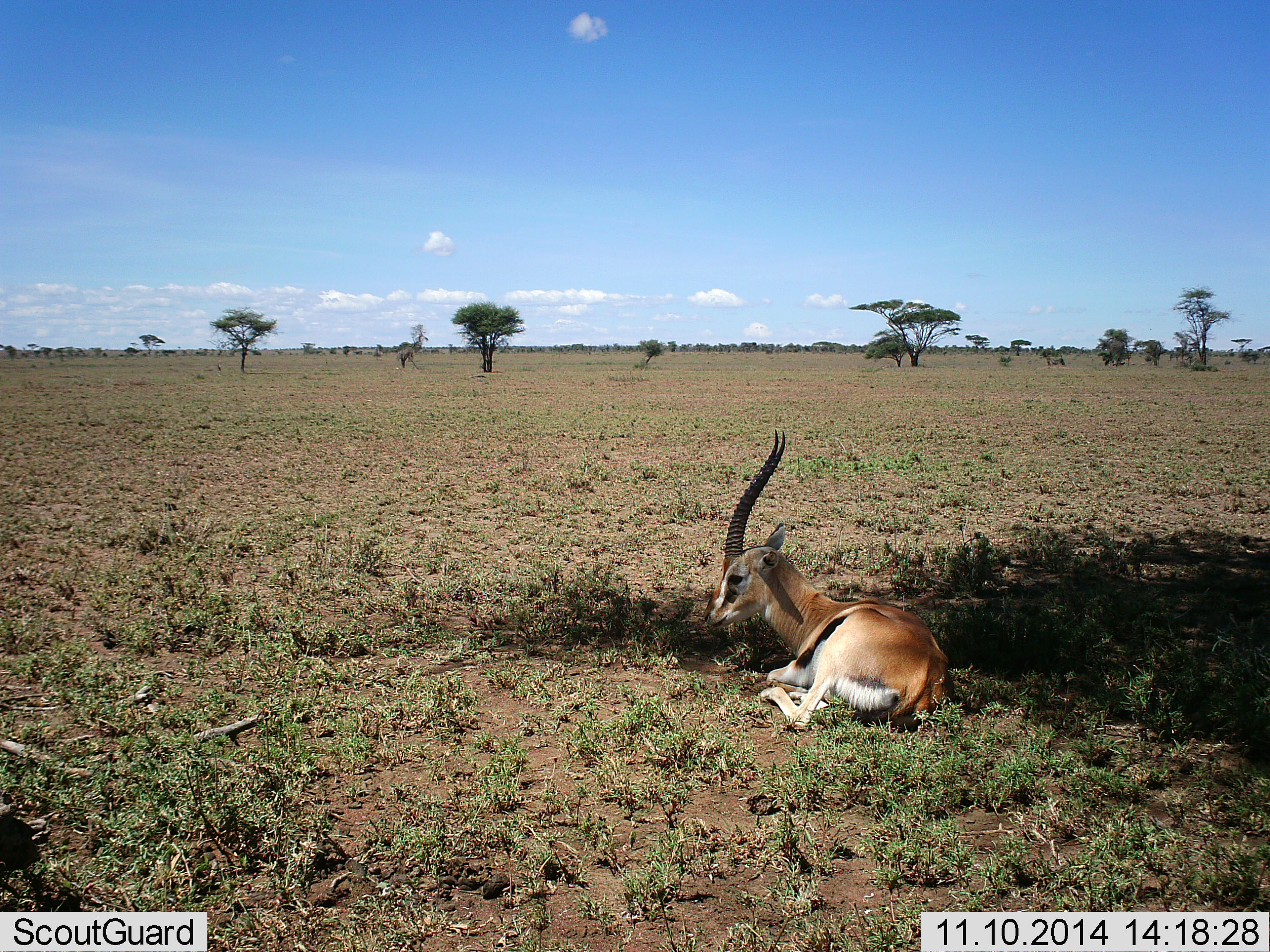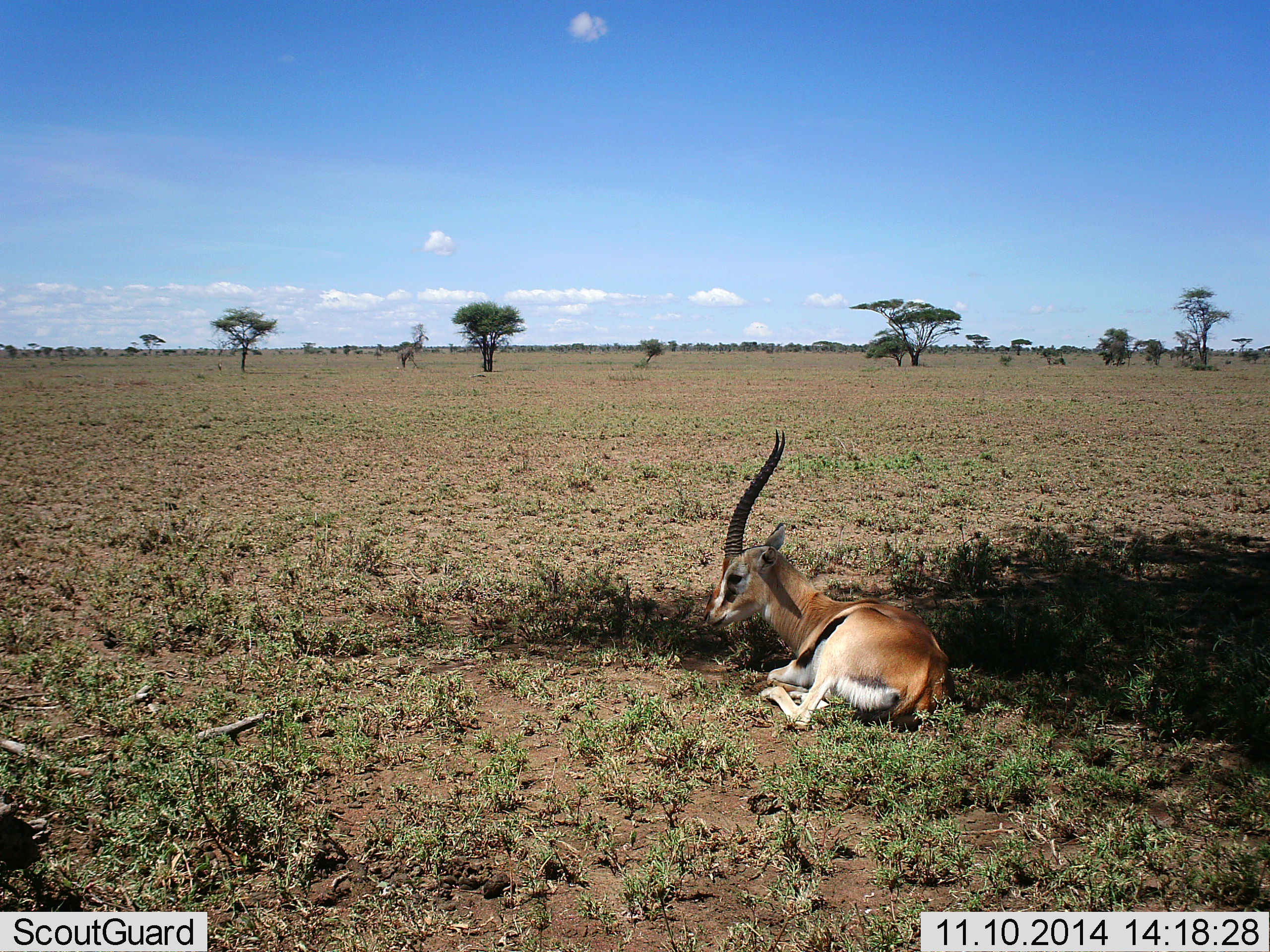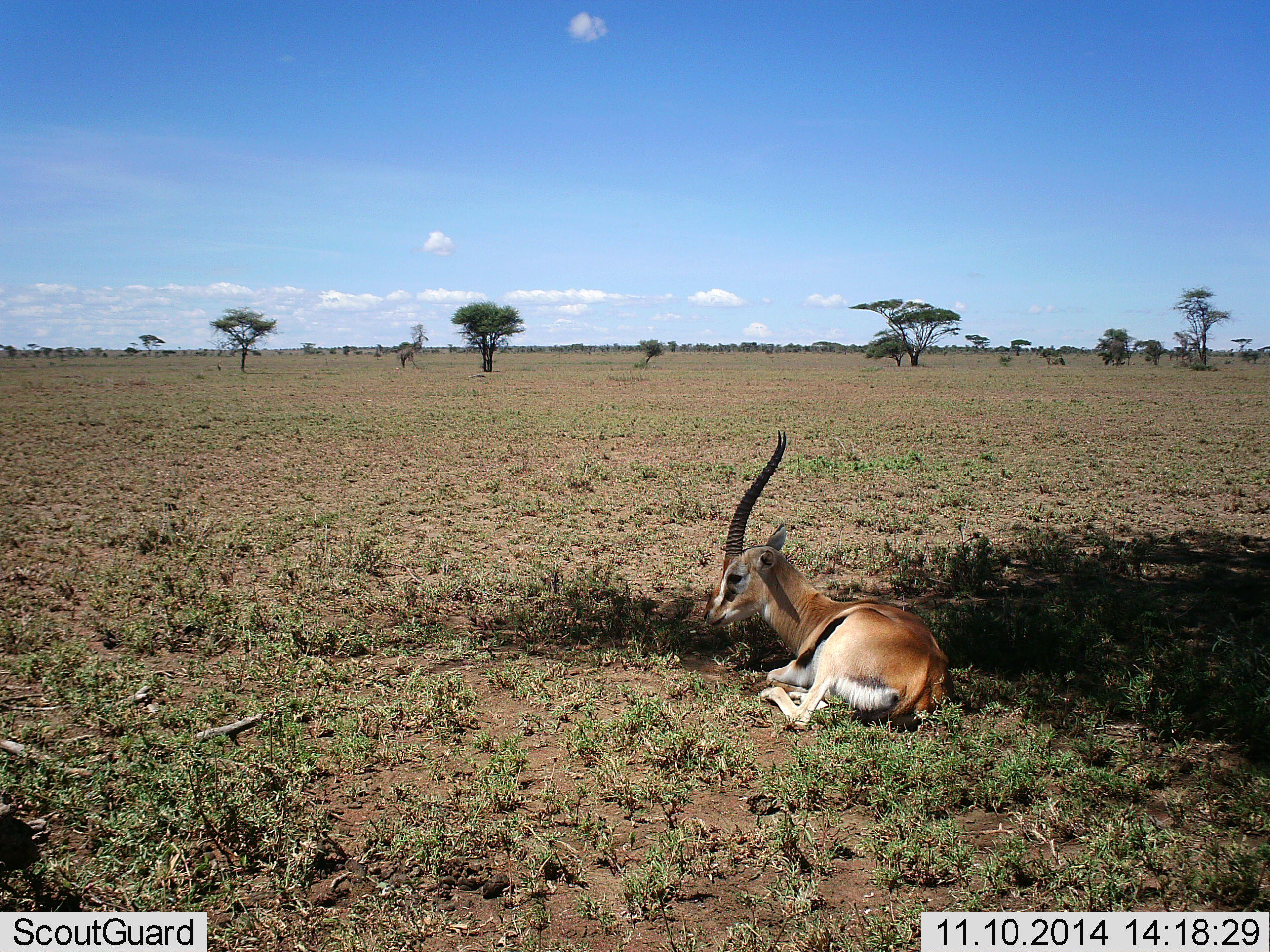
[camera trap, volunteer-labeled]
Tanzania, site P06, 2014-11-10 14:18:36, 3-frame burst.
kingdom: Animalia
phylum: Chordata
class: Mammalia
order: Artiodactyla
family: Bovidae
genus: Eudorcas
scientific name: Eudorcas thomsonii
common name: thomson's gazelle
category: gazellethomsons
Gazellethomsons (thomson's gazelle) (Eudorcas thomsonii), count 1. Behavior (volunteer vote fractions): standing 0%, resting 100%, moving 0%, interacting 0%. Young present (vote fraction): 0%. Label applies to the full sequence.